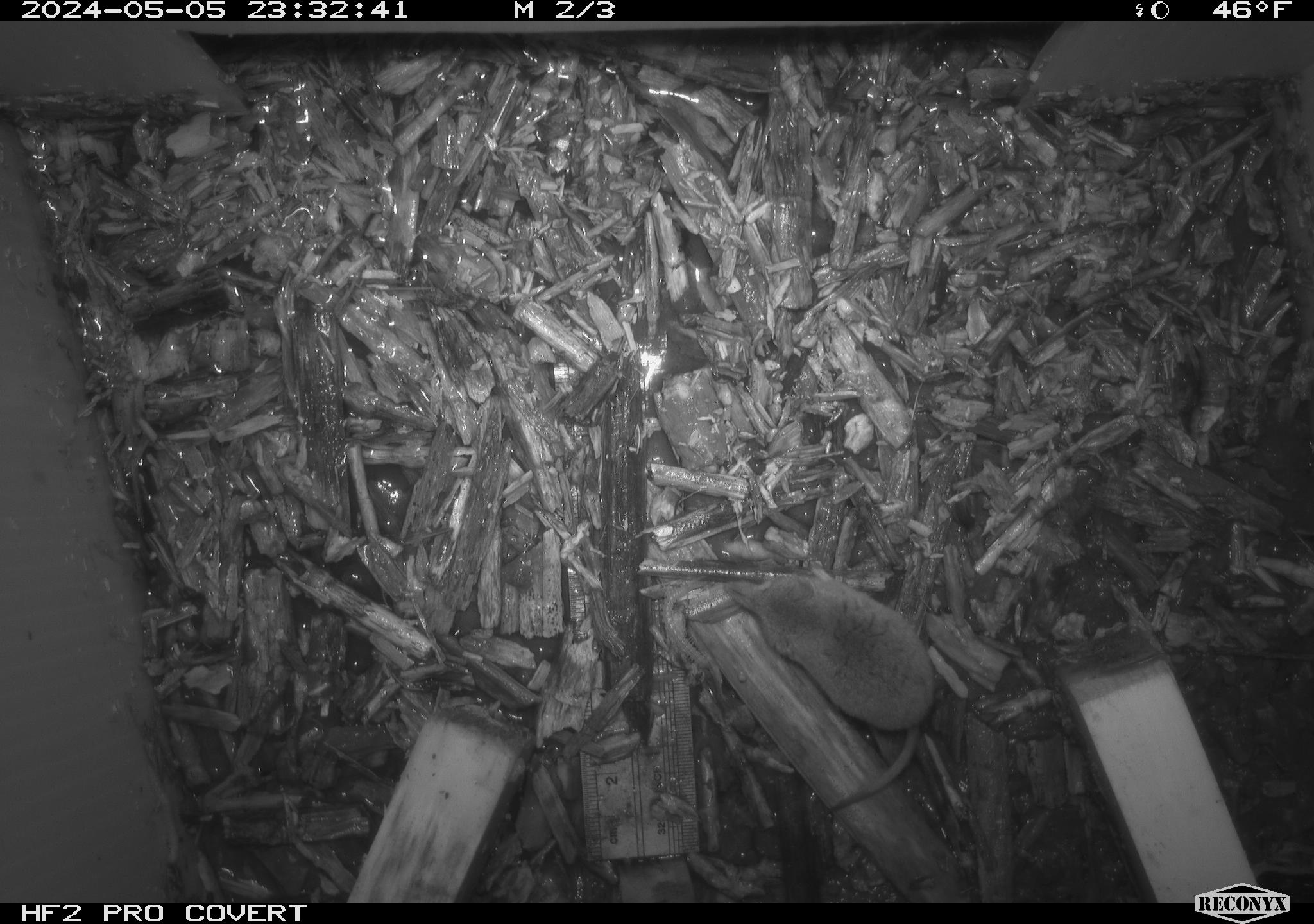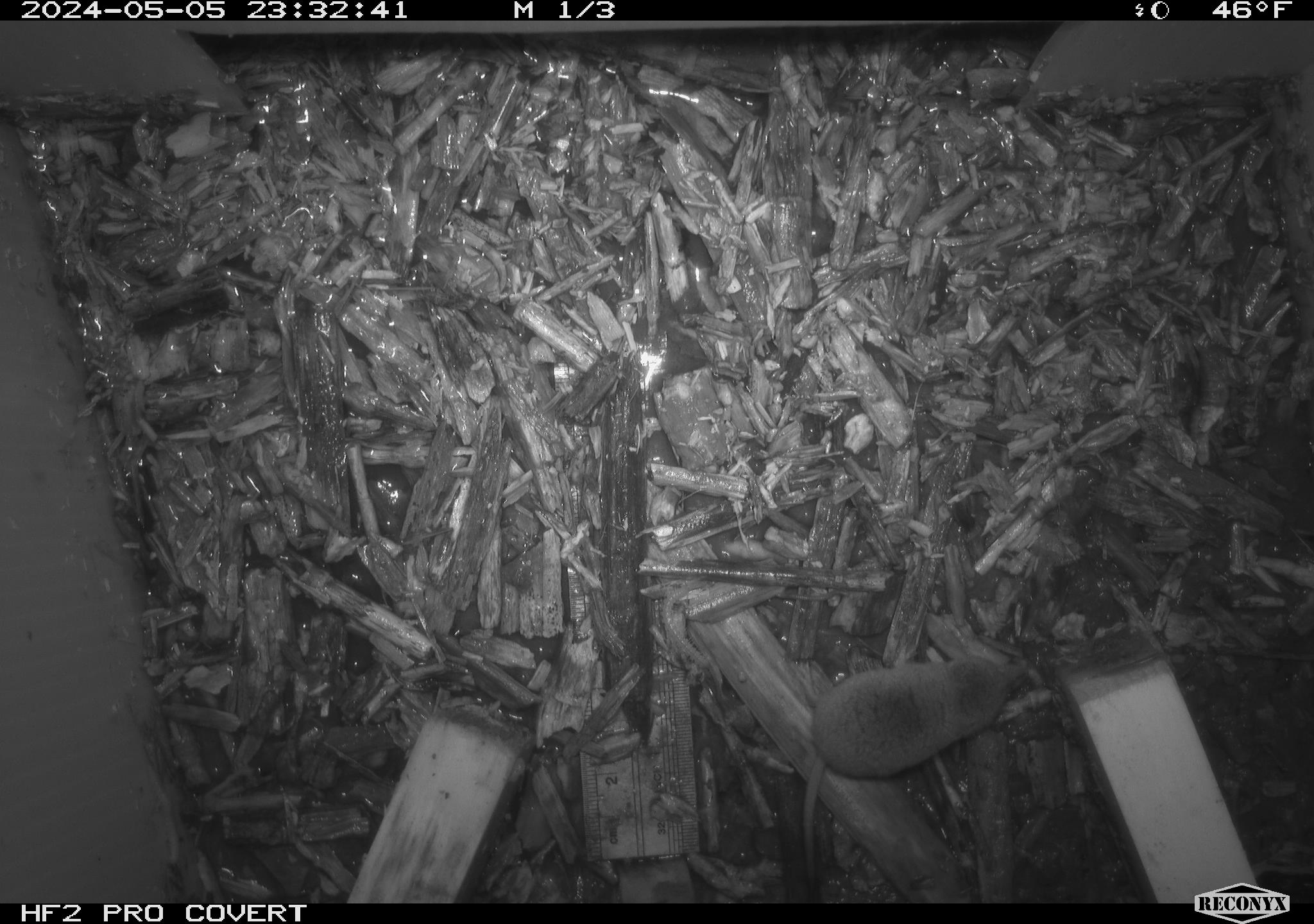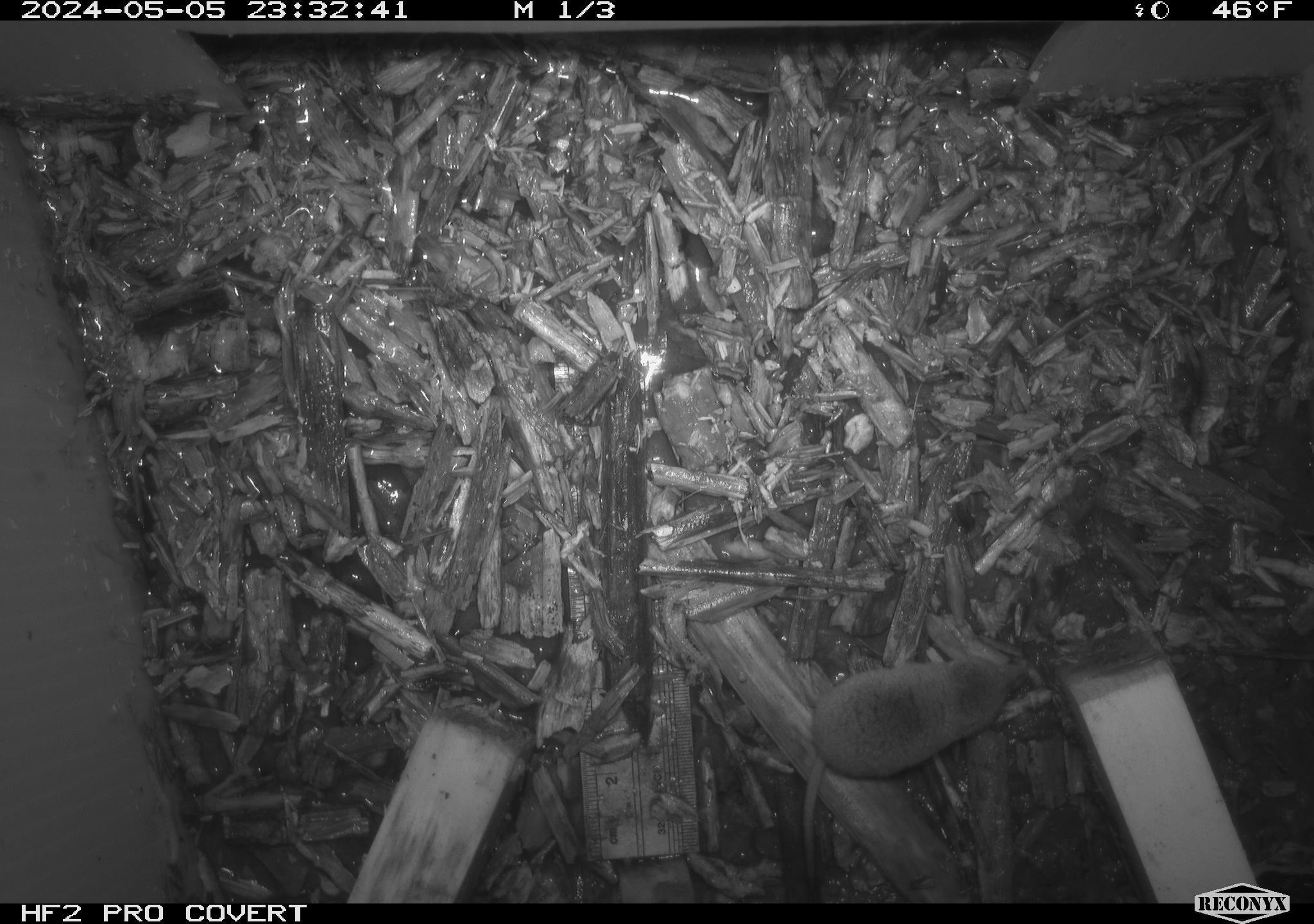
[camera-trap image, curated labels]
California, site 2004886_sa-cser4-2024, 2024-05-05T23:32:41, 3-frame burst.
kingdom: Animalia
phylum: Chordata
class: Mammalia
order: Eulipotyphla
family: Soricidae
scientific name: Soricidae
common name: shrews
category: soricidae family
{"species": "soricidae family (shrews) (Soricidae)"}